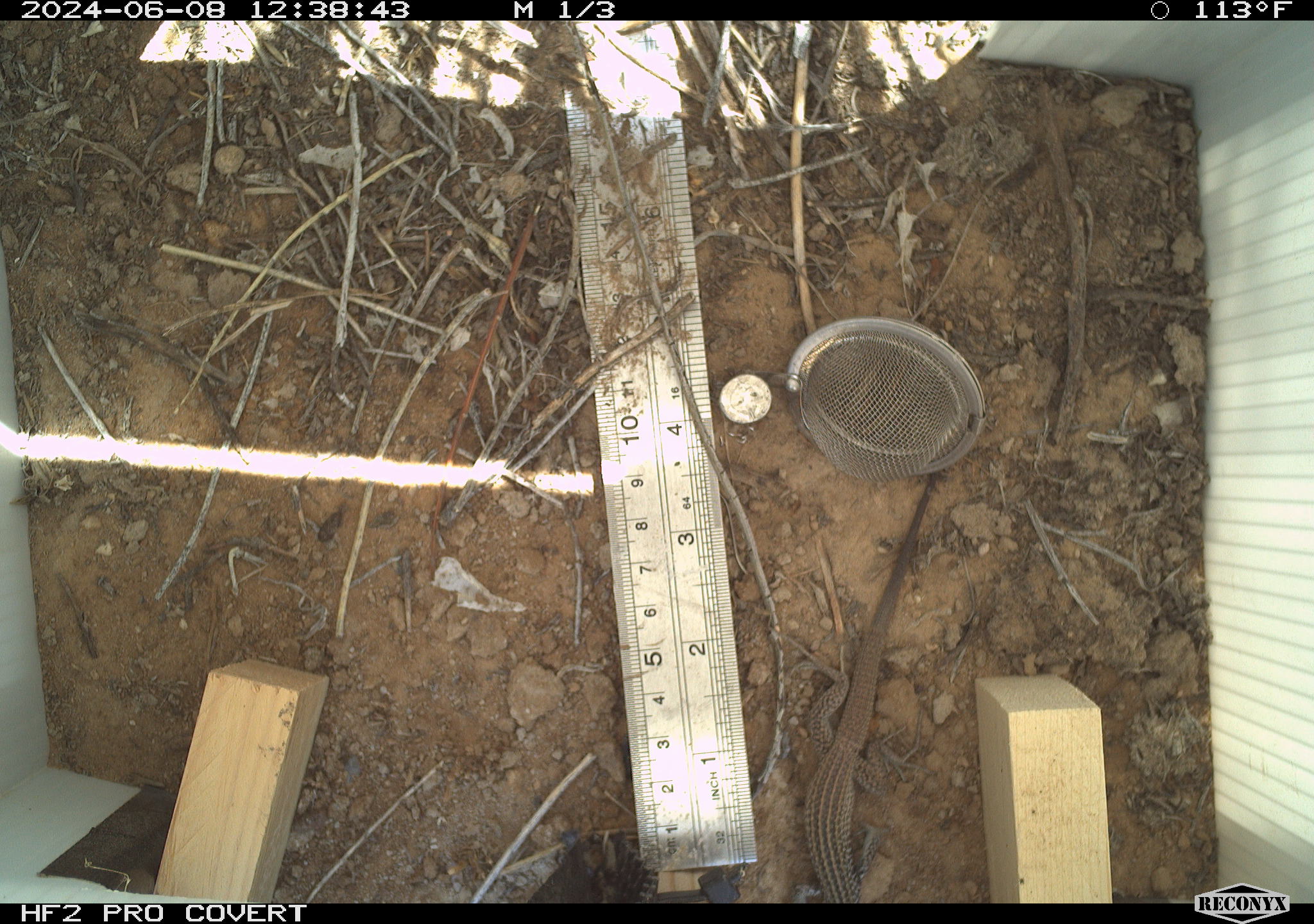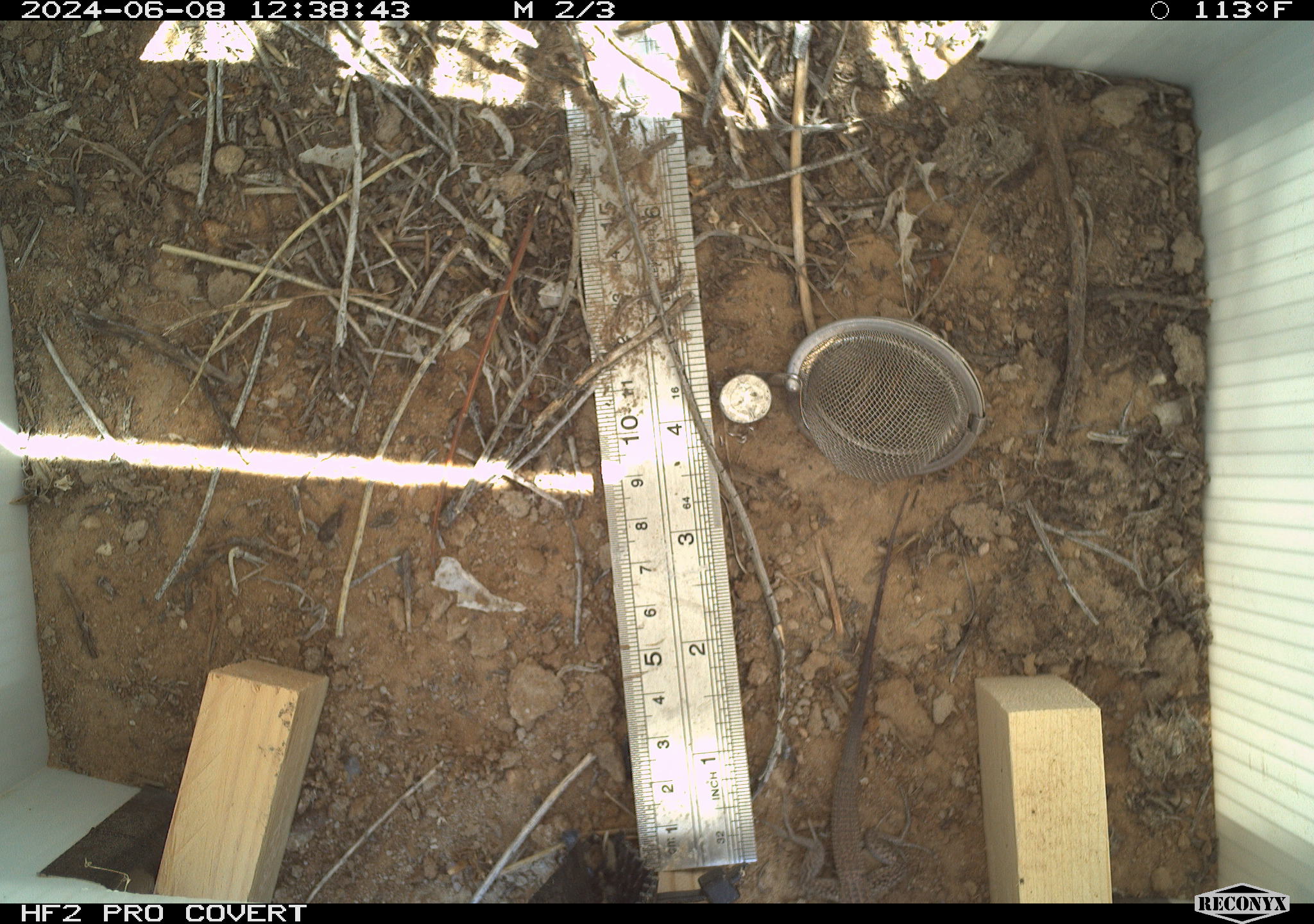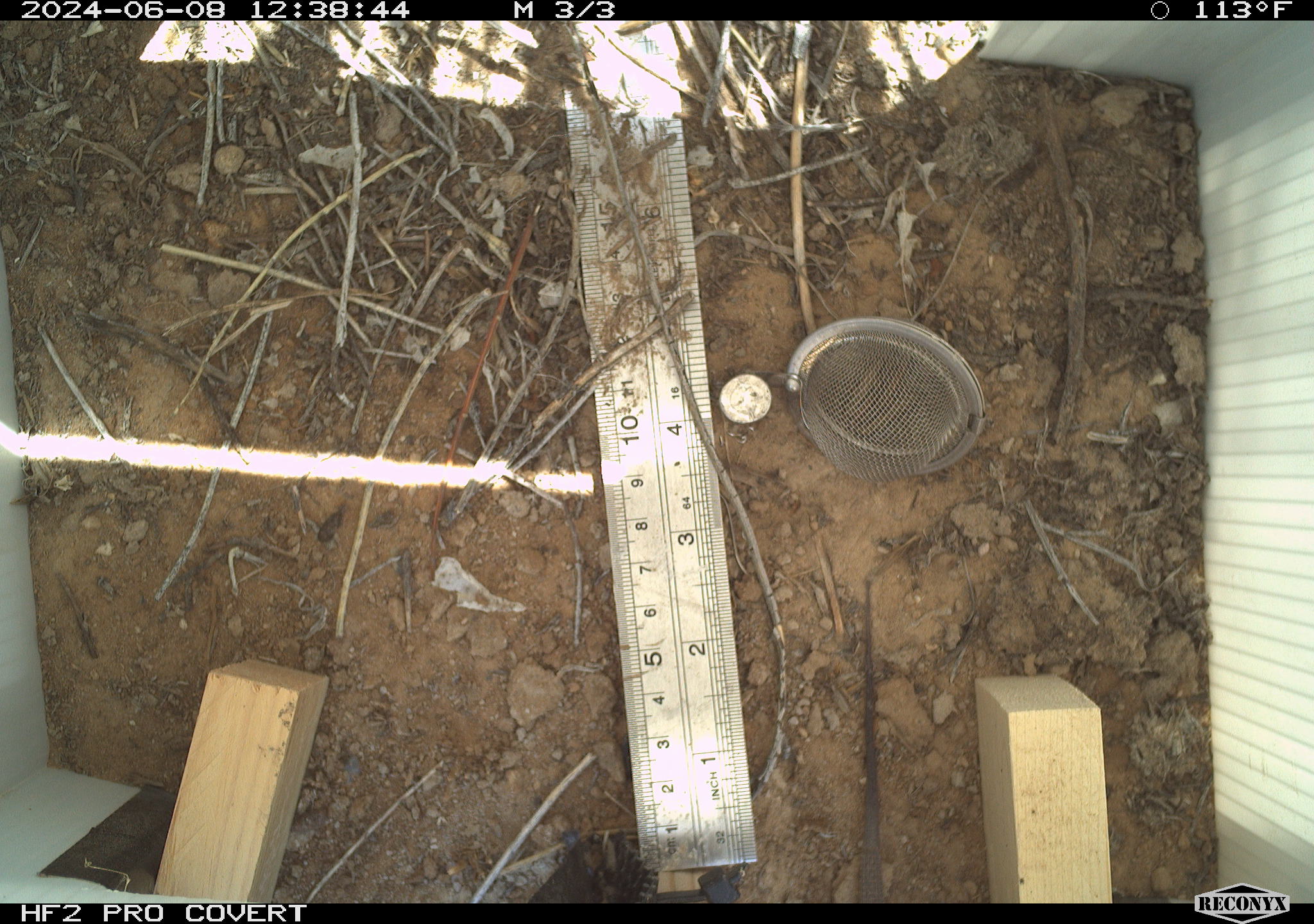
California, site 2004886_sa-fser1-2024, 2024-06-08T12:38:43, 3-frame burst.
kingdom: Animalia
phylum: Chordata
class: Reptilia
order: Squamata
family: Teiidae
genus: Aspidoscelis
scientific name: Aspidoscelis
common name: whiptail lizards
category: aspidoscelis species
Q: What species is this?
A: Aspidoscelis species (whiptail lizards) (Aspidoscelis).